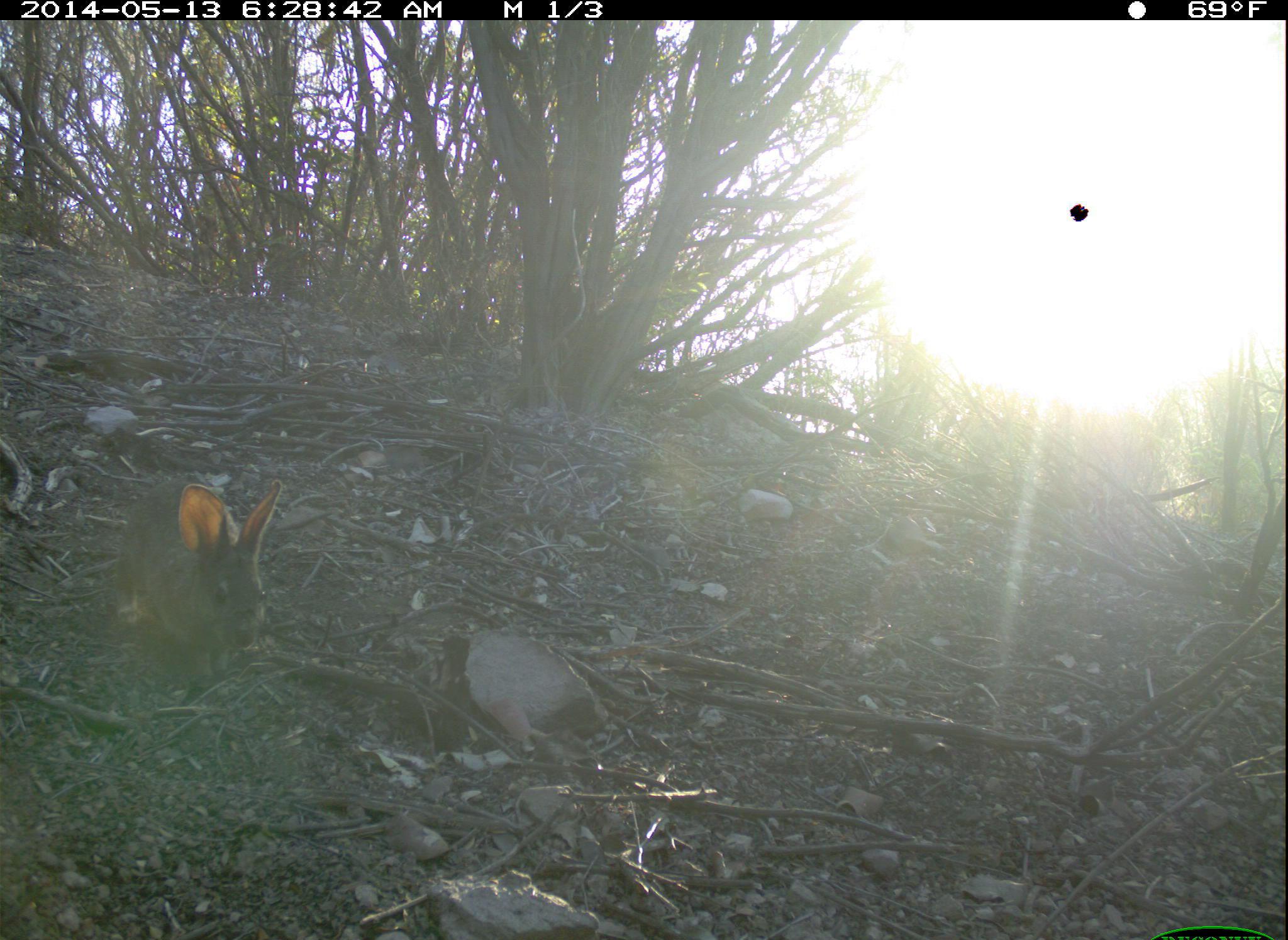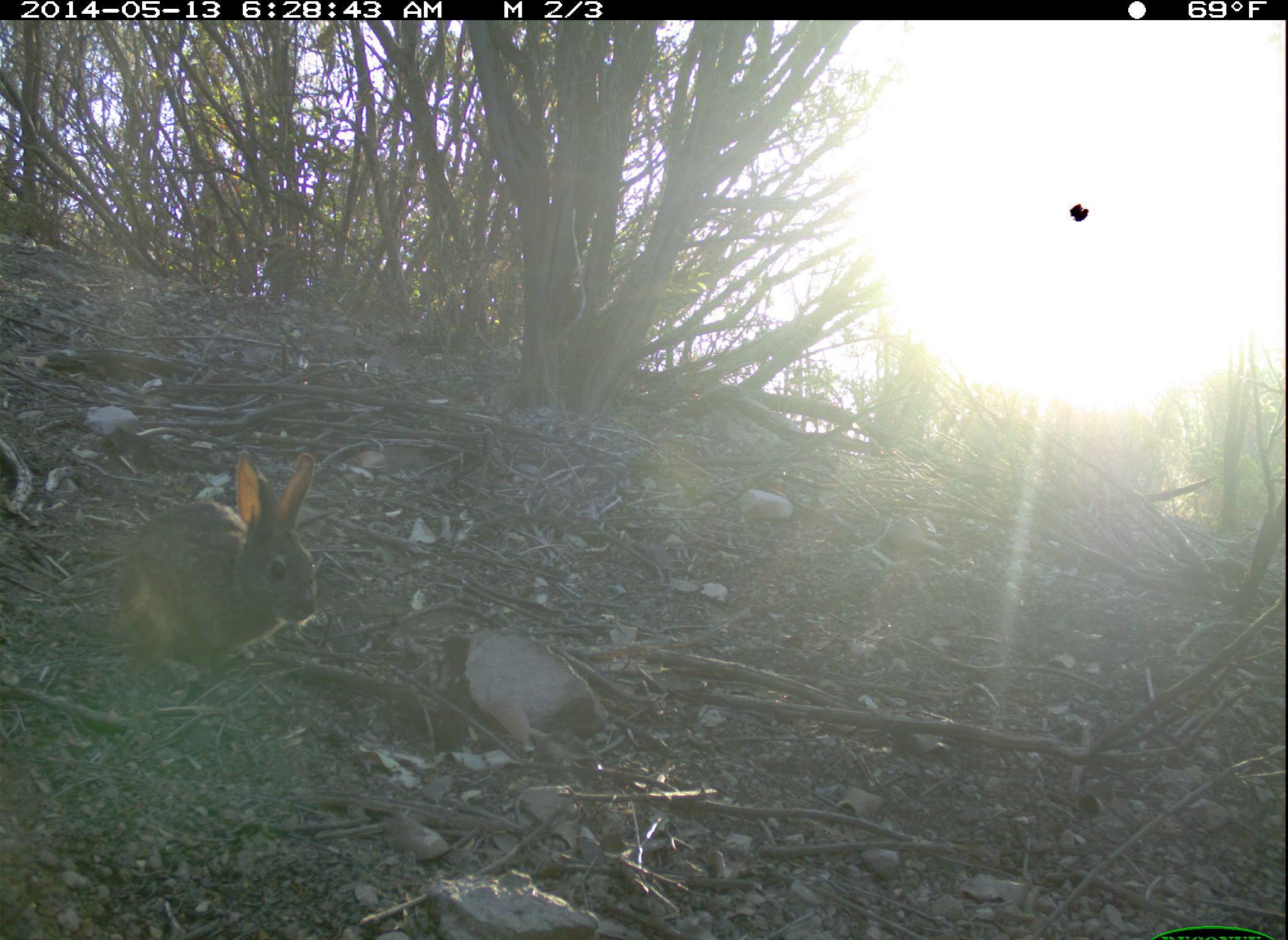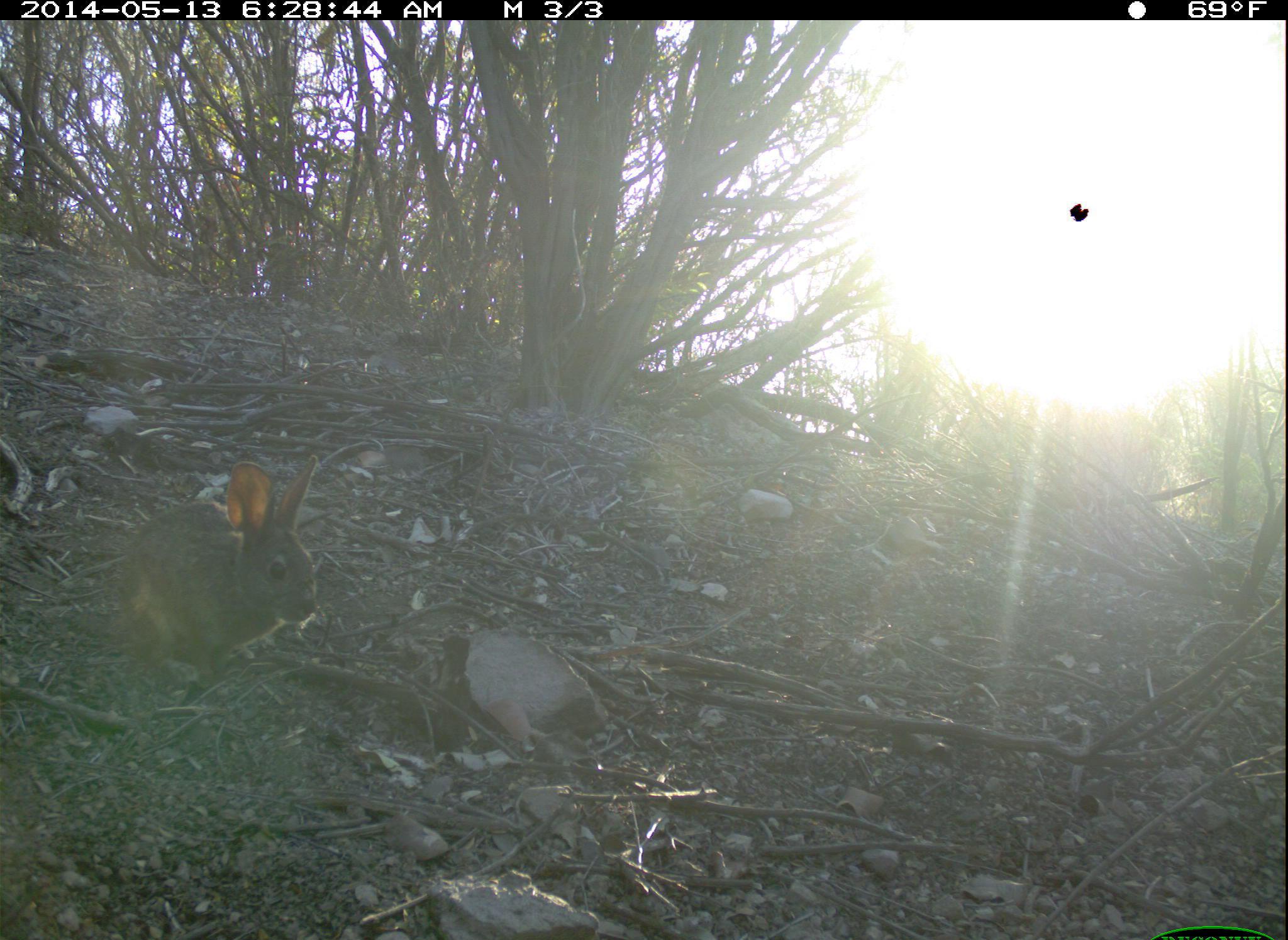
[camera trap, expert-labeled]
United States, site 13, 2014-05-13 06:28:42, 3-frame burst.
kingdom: Animalia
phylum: Chordata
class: Mammalia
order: Lagomorpha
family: Leporidae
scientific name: Leporidae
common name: rabbits and hares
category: rabbit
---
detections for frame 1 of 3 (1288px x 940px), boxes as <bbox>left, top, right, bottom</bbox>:
rabbit: <bbox>113, 474, 284, 685</bbox>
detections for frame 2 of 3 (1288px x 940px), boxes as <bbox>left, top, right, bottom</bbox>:
rabbit: <bbox>117, 449, 321, 689</bbox>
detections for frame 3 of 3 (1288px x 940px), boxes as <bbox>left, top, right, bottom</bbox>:
rabbit: <bbox>117, 455, 321, 685</bbox>